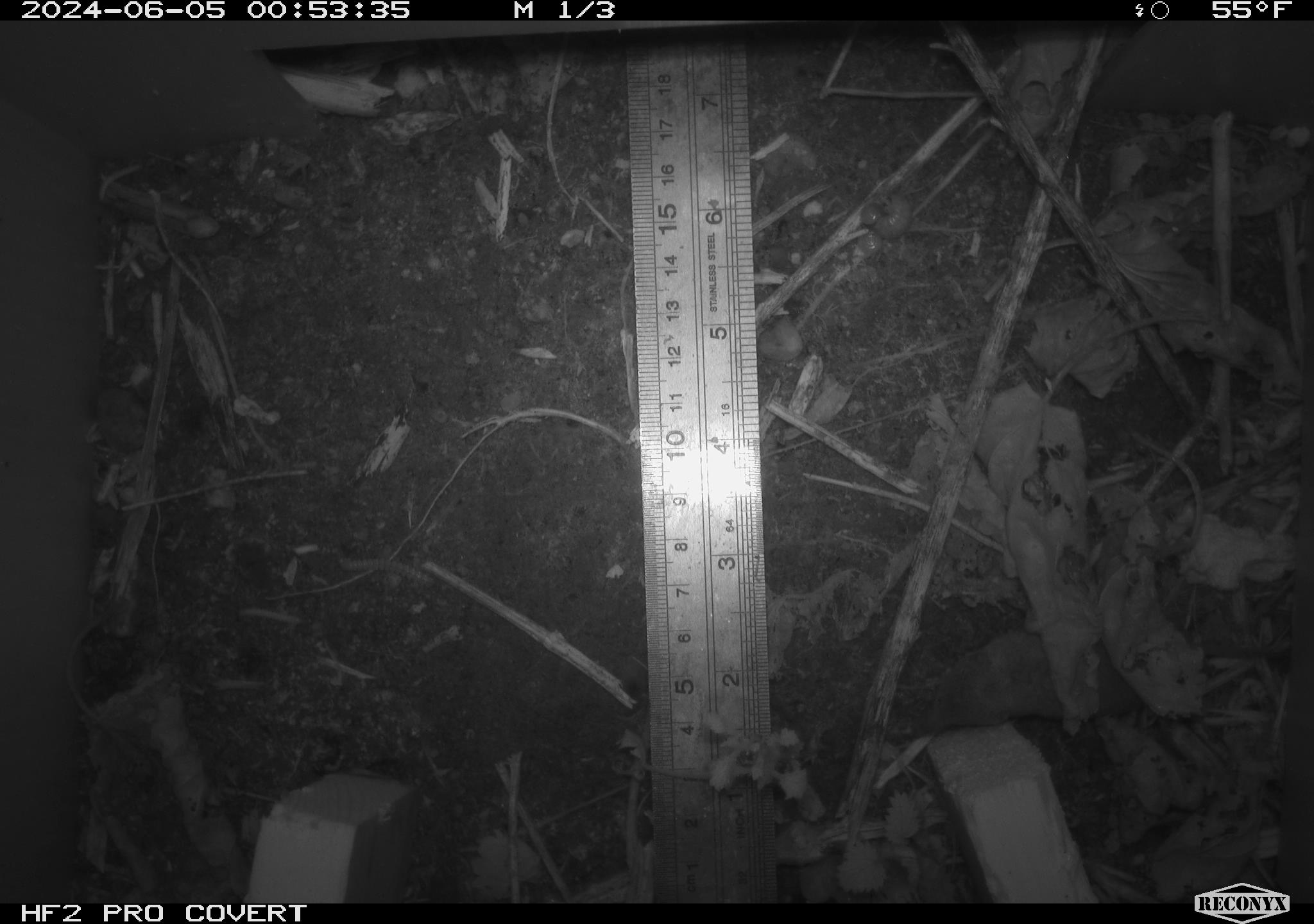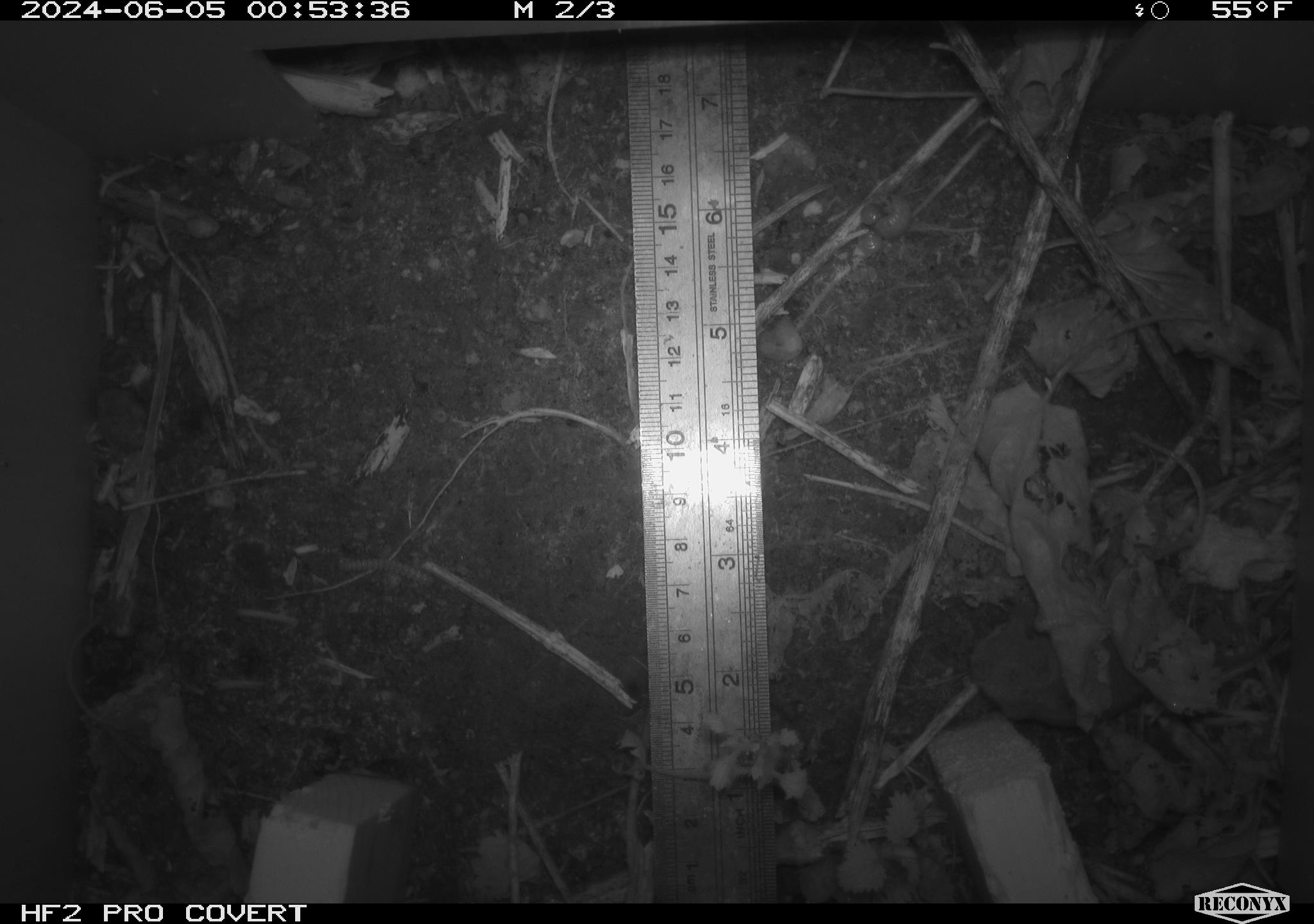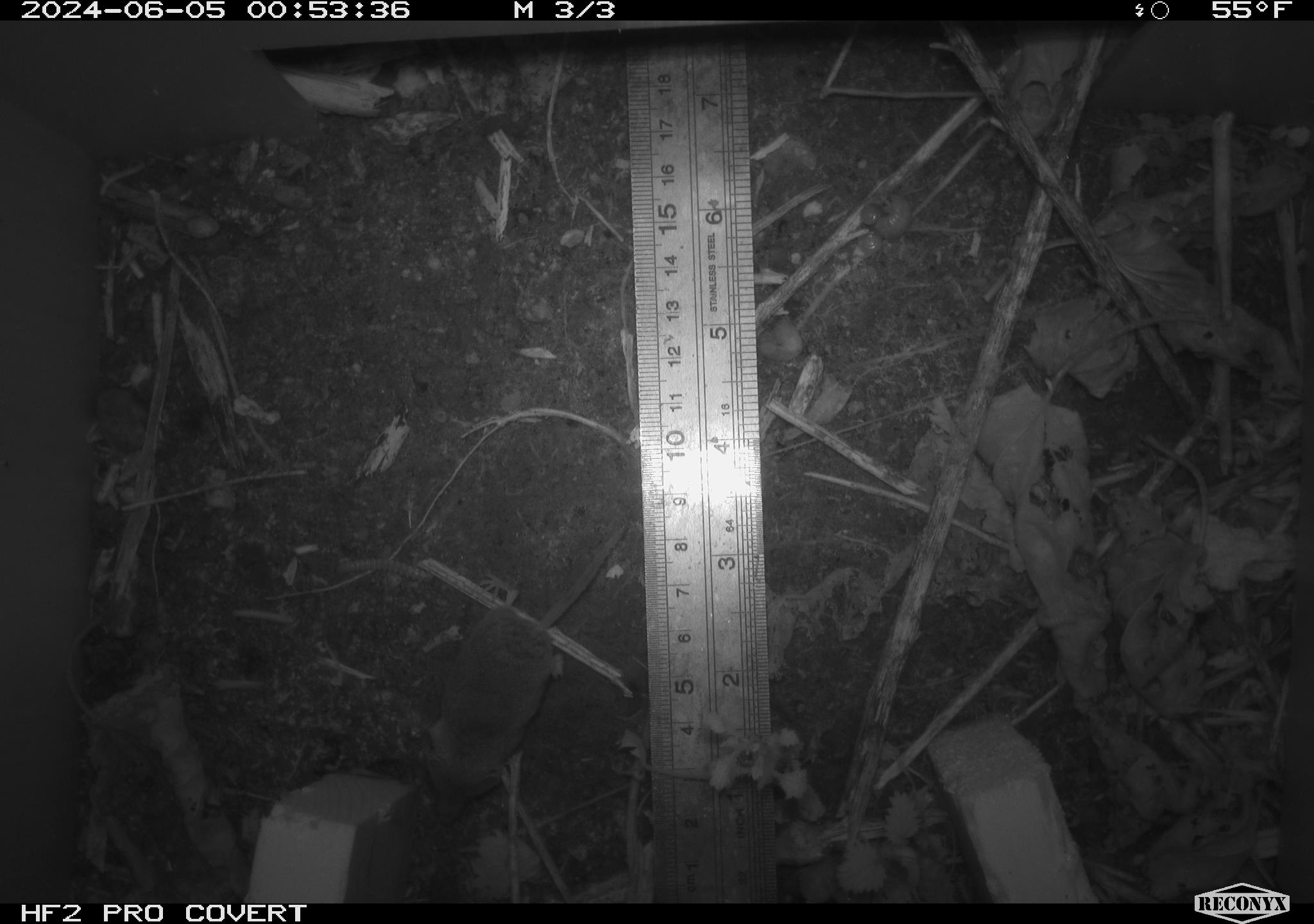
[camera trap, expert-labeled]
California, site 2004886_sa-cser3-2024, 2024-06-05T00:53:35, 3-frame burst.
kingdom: Animalia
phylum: Chordata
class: Mammalia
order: Rodentia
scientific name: Rodentia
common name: rodent